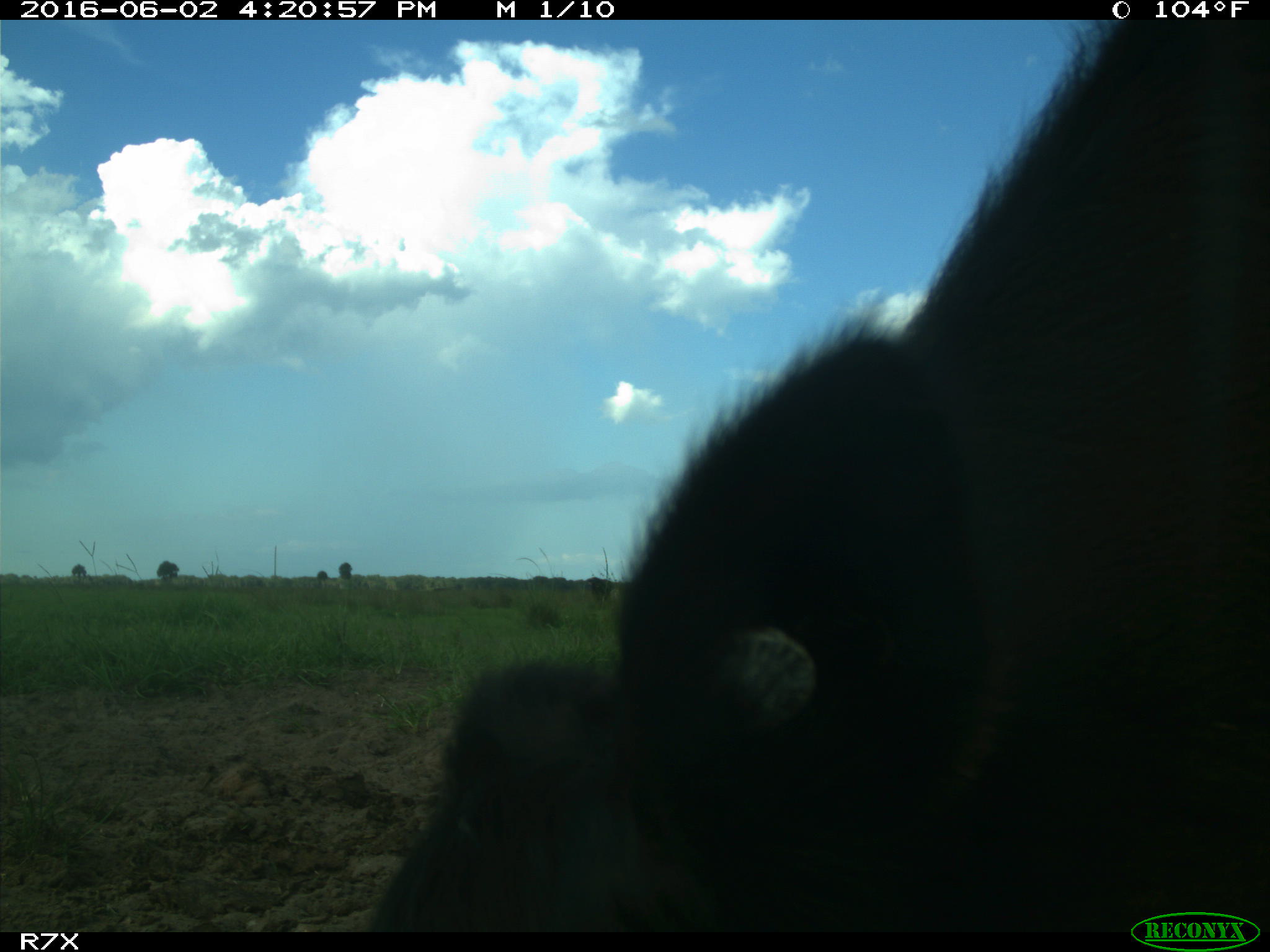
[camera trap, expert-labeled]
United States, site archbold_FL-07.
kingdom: Animalia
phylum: Chordata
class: Mammalia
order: Artiodactyla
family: Bovidae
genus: Bos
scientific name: Bos taurus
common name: domestic cow